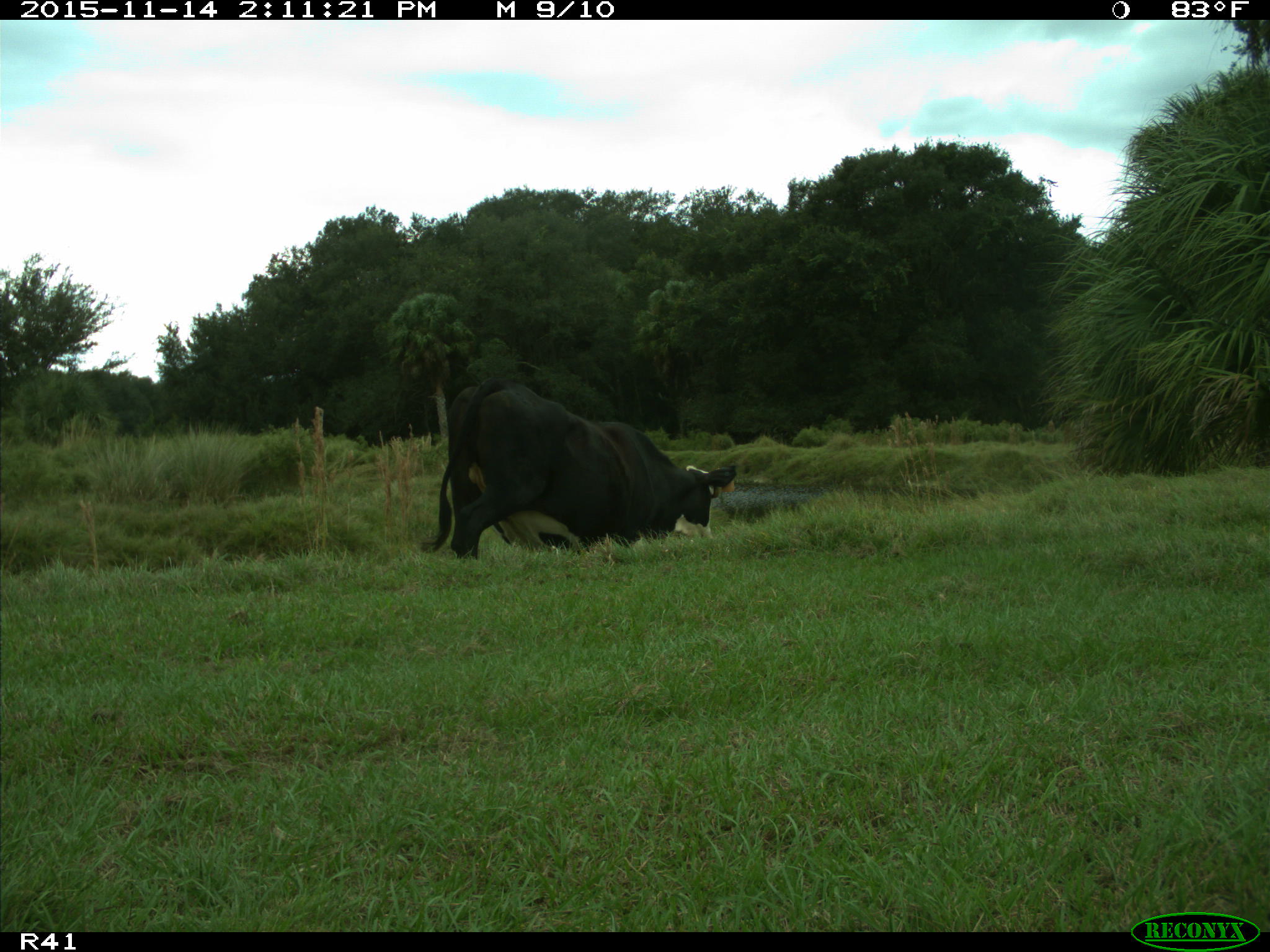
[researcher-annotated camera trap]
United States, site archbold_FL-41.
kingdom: Animalia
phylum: Chordata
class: Mammalia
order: Artiodactyla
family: Bovidae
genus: Bos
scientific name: Bos taurus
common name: domestic cow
Bos taurus (domestic cow).